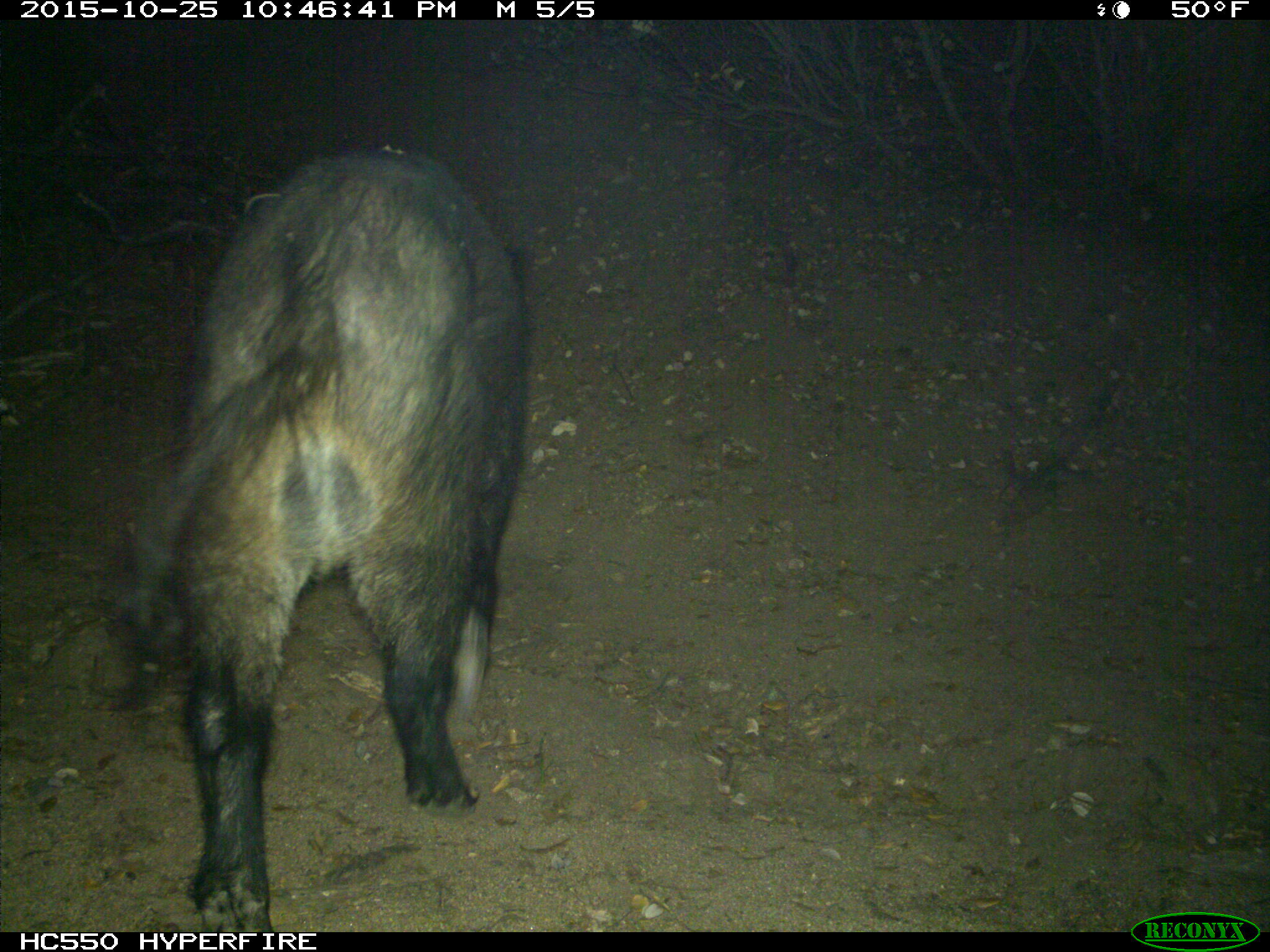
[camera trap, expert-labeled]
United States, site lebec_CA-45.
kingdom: Animalia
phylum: Chordata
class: Mammalia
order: Artiodactyla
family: Suidae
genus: Sus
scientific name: Sus scrofa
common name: wild boar